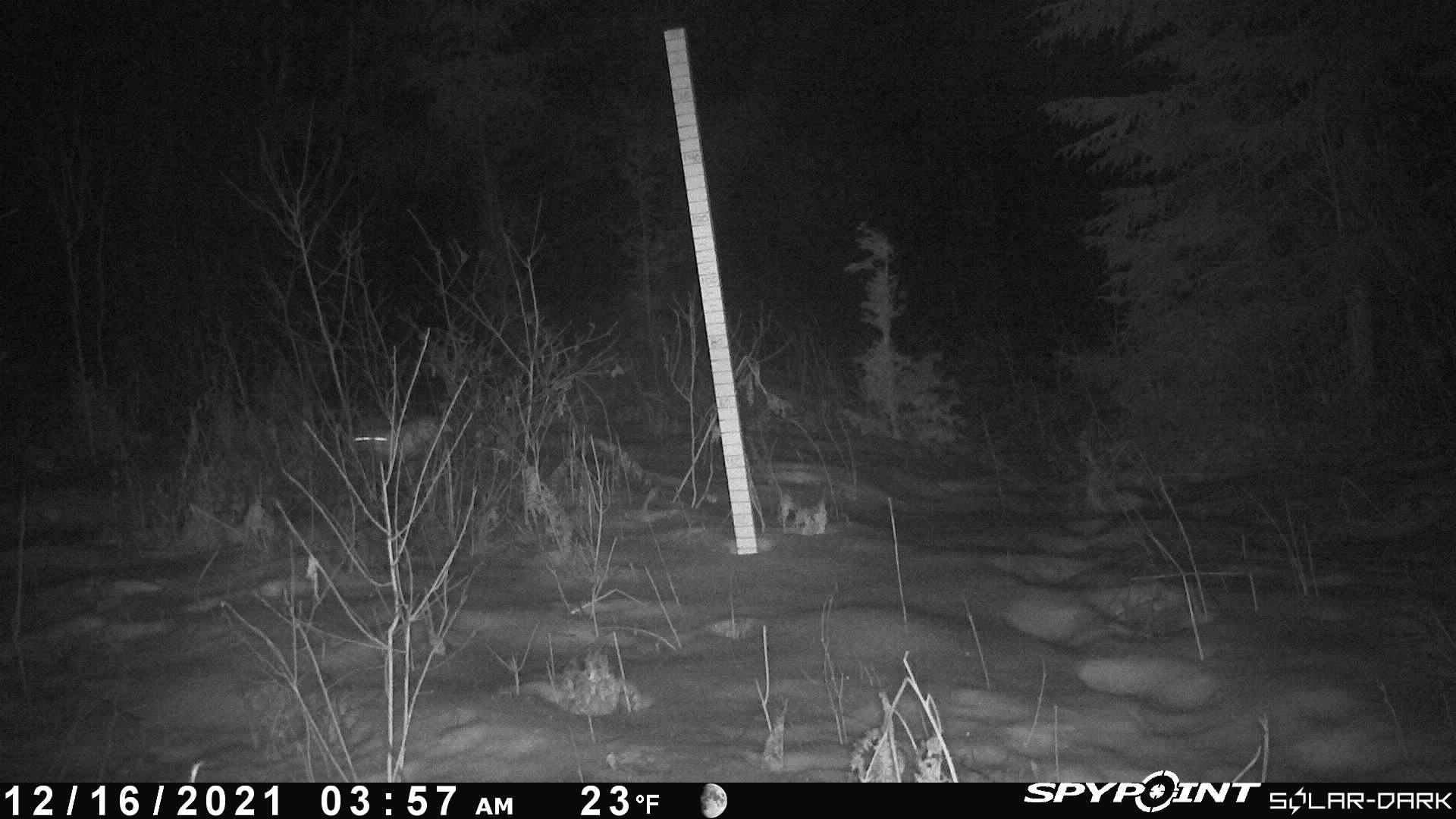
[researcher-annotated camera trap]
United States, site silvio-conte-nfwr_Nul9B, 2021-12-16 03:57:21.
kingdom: Animalia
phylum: Chordata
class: Mammalia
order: Lagomorpha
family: Leporidae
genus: Lepus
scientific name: Lepus americanus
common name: snowshoe hare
Snowshoe hare (Lepus americanus).